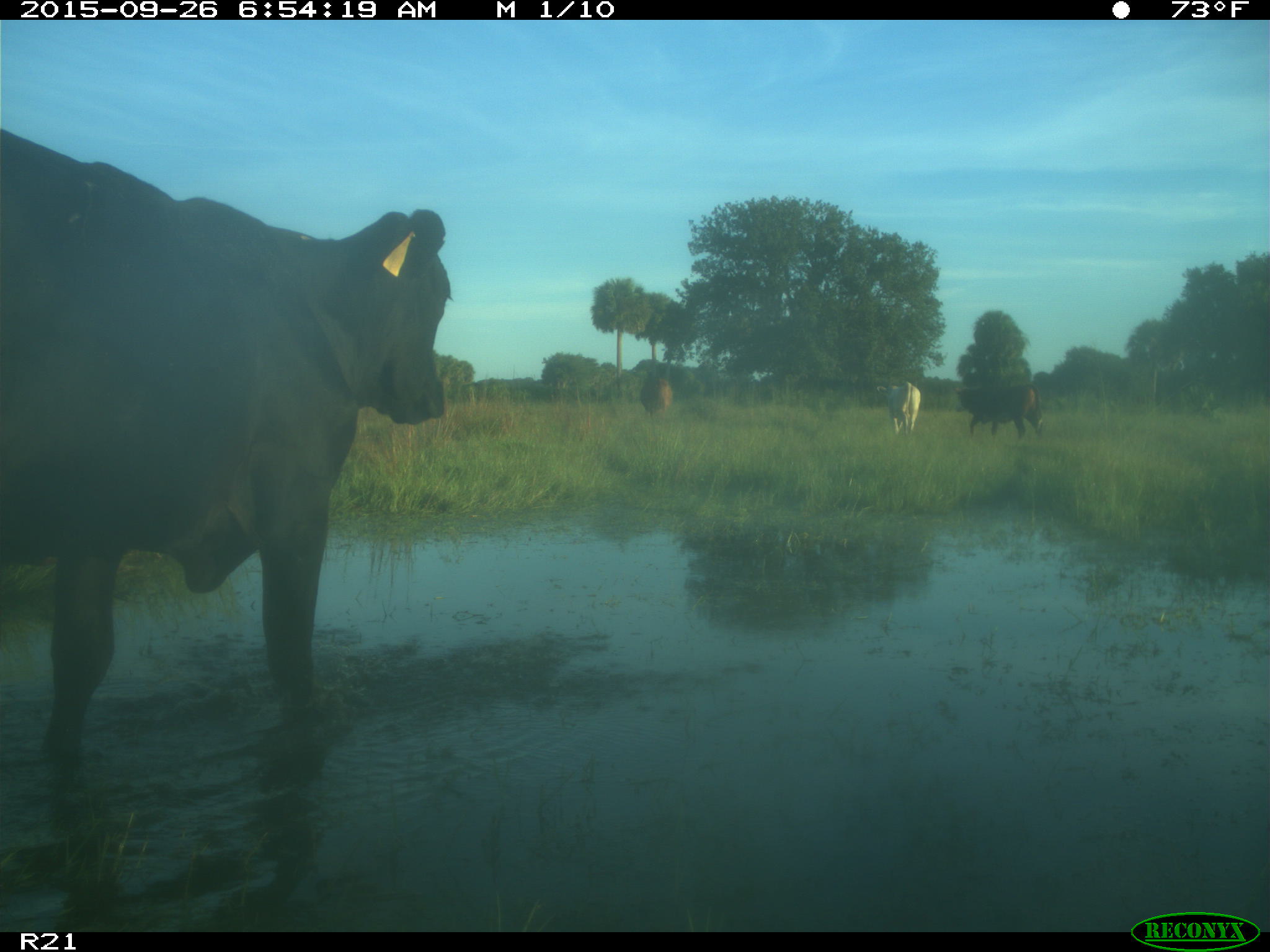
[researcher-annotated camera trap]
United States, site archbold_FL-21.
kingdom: Animalia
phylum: Chordata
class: Mammalia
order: Artiodactyla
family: Bovidae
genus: Bos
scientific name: Bos taurus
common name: domestic cow